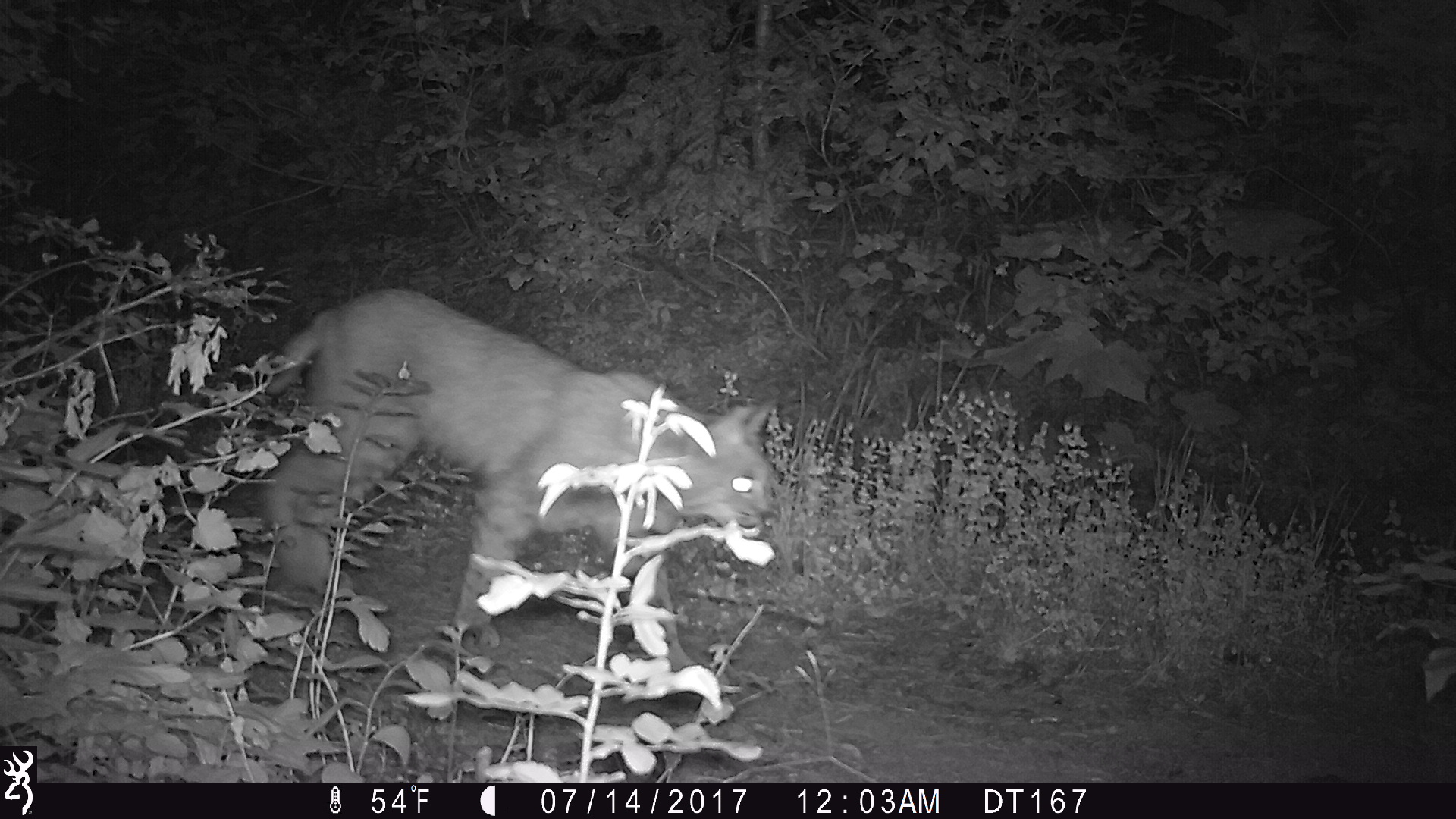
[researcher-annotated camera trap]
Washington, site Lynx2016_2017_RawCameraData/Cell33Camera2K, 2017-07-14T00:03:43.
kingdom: Animalia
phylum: Chordata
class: Mammalia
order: Carnivora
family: Felidae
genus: Lynx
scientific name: Lynx rufus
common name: bobcat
Lynx rufus (bobcat). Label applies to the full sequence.